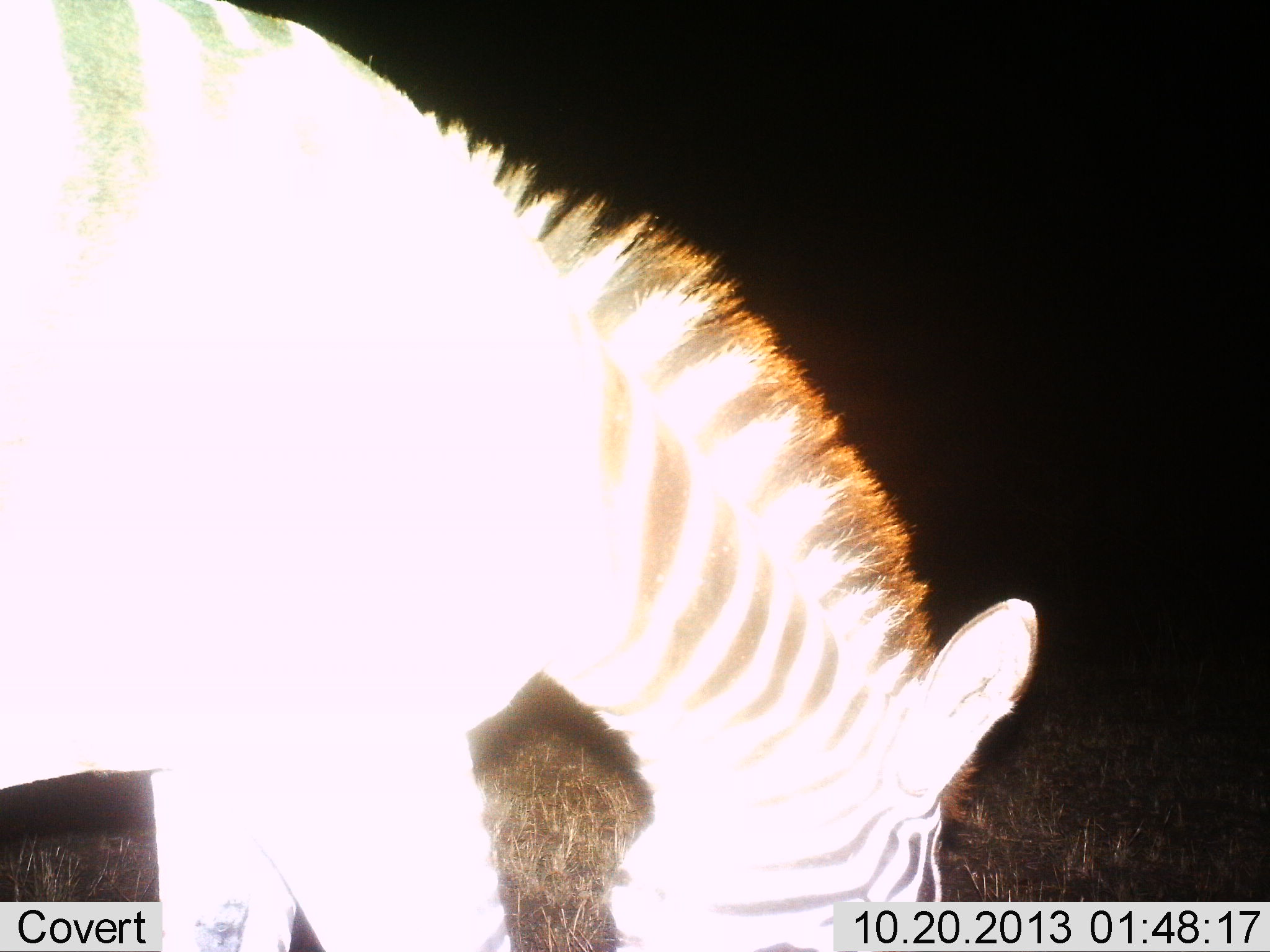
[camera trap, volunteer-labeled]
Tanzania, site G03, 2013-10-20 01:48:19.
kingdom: Animalia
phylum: Chordata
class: Mammalia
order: Perissodactyla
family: Equidae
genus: Equus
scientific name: Equus quagga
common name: plains zebra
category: zebra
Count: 1.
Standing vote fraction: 30%.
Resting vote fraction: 0%.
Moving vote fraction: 0%.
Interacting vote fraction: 0%.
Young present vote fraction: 0%.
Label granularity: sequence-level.